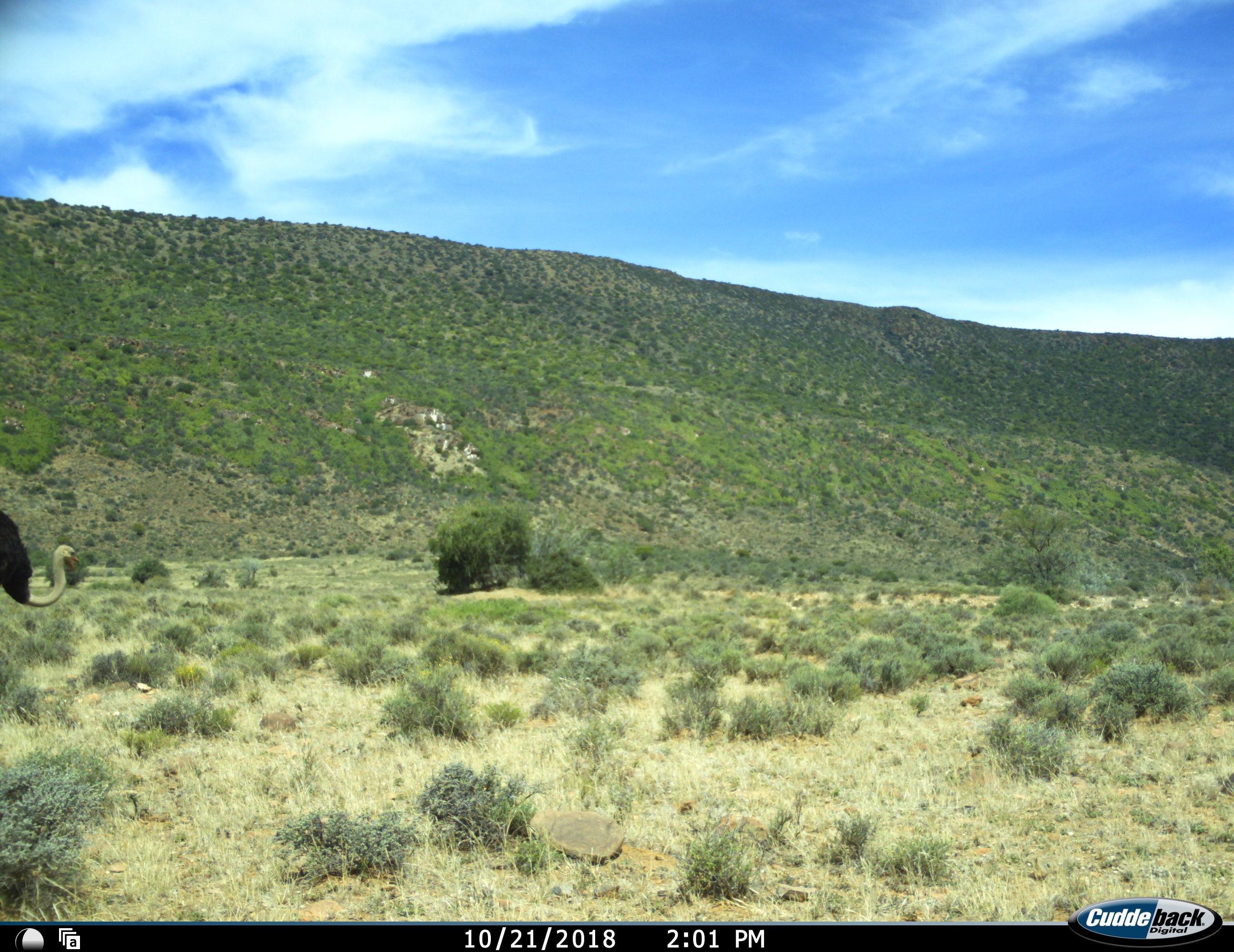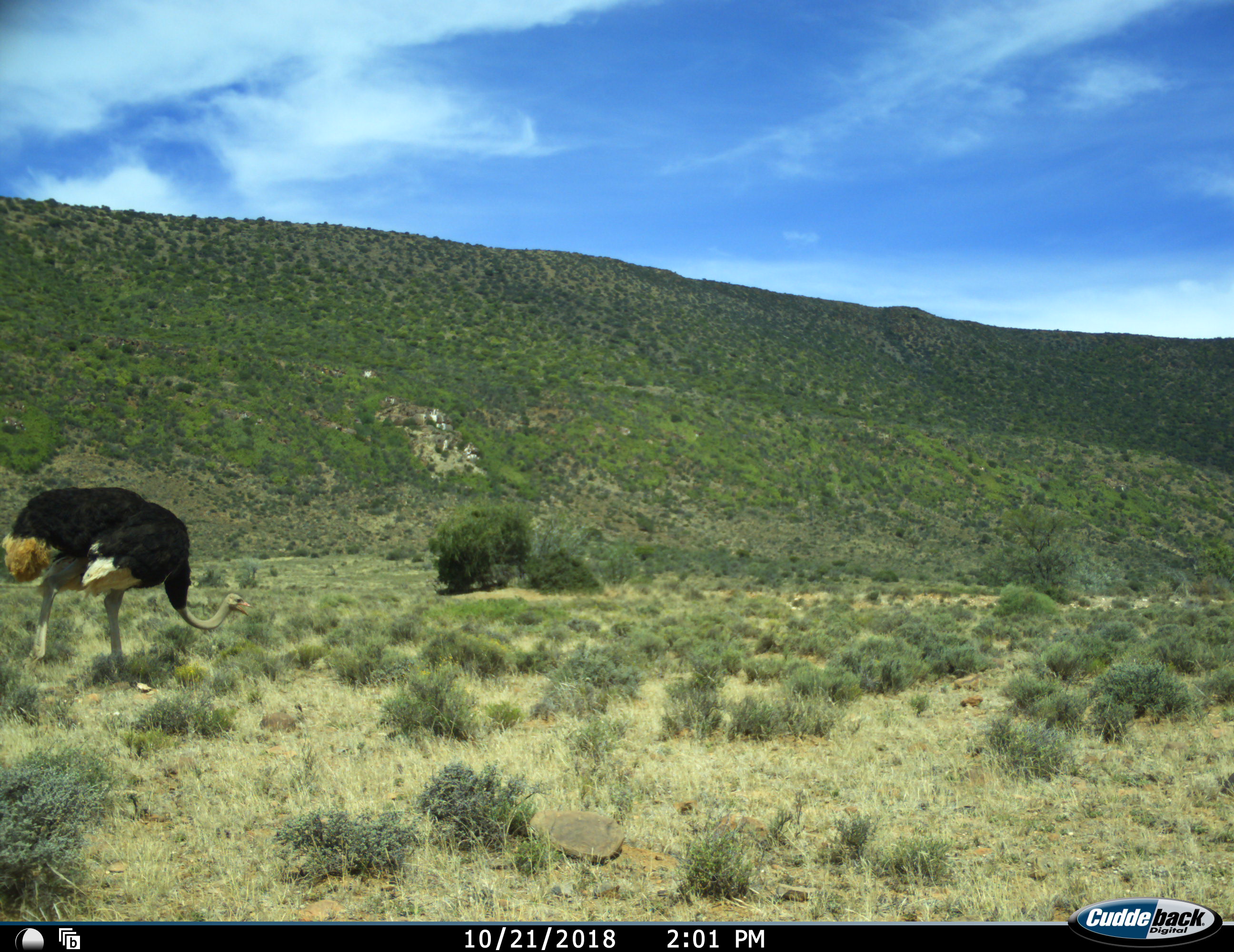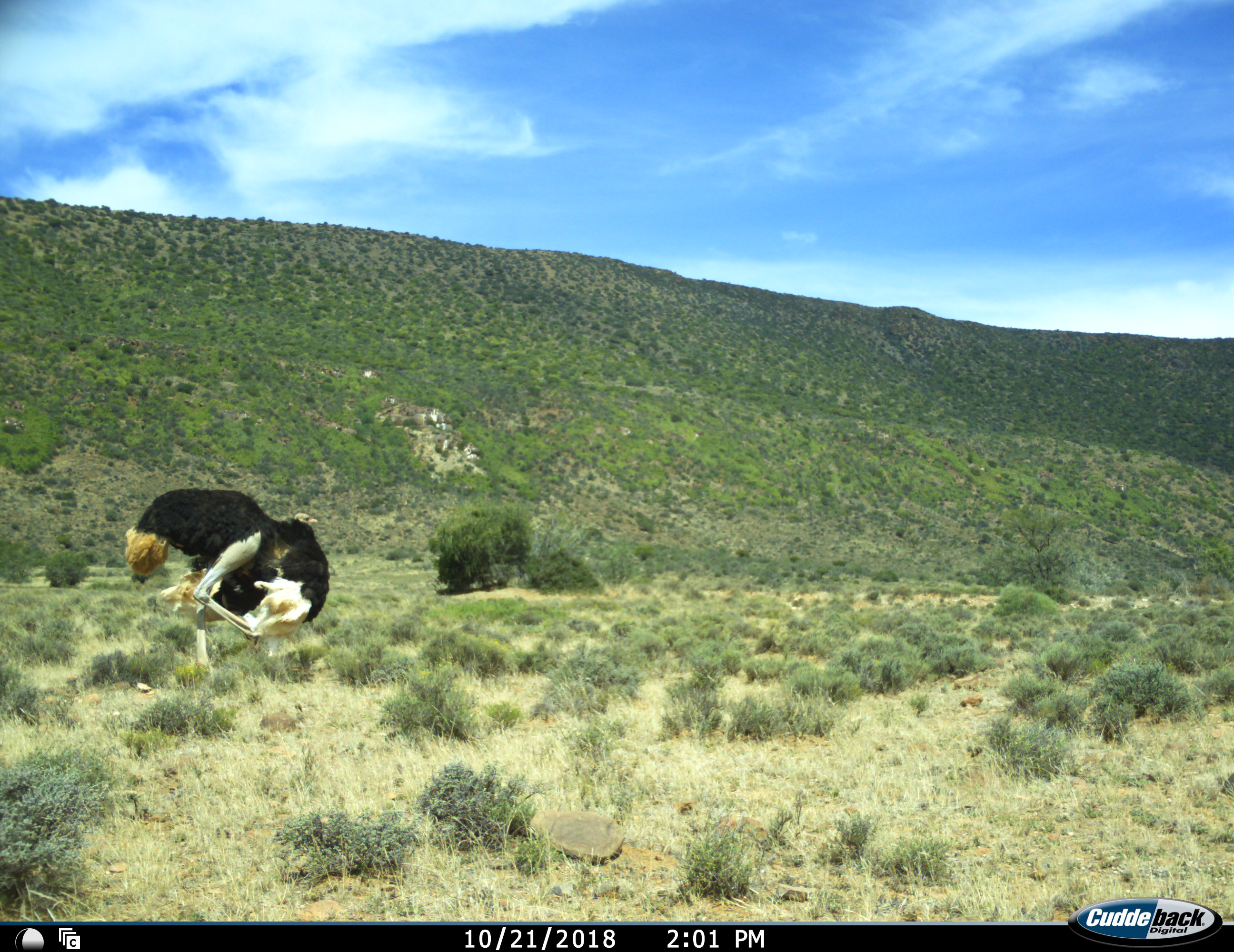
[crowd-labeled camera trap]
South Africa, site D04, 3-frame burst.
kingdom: Animalia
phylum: Chordata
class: Aves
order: Struthioniformes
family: Struthionidae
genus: Struthio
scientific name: Struthio camelus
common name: ostrich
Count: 1.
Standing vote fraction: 10%.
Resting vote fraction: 0%.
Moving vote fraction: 90%.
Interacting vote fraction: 0%.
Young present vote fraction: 0%.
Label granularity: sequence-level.